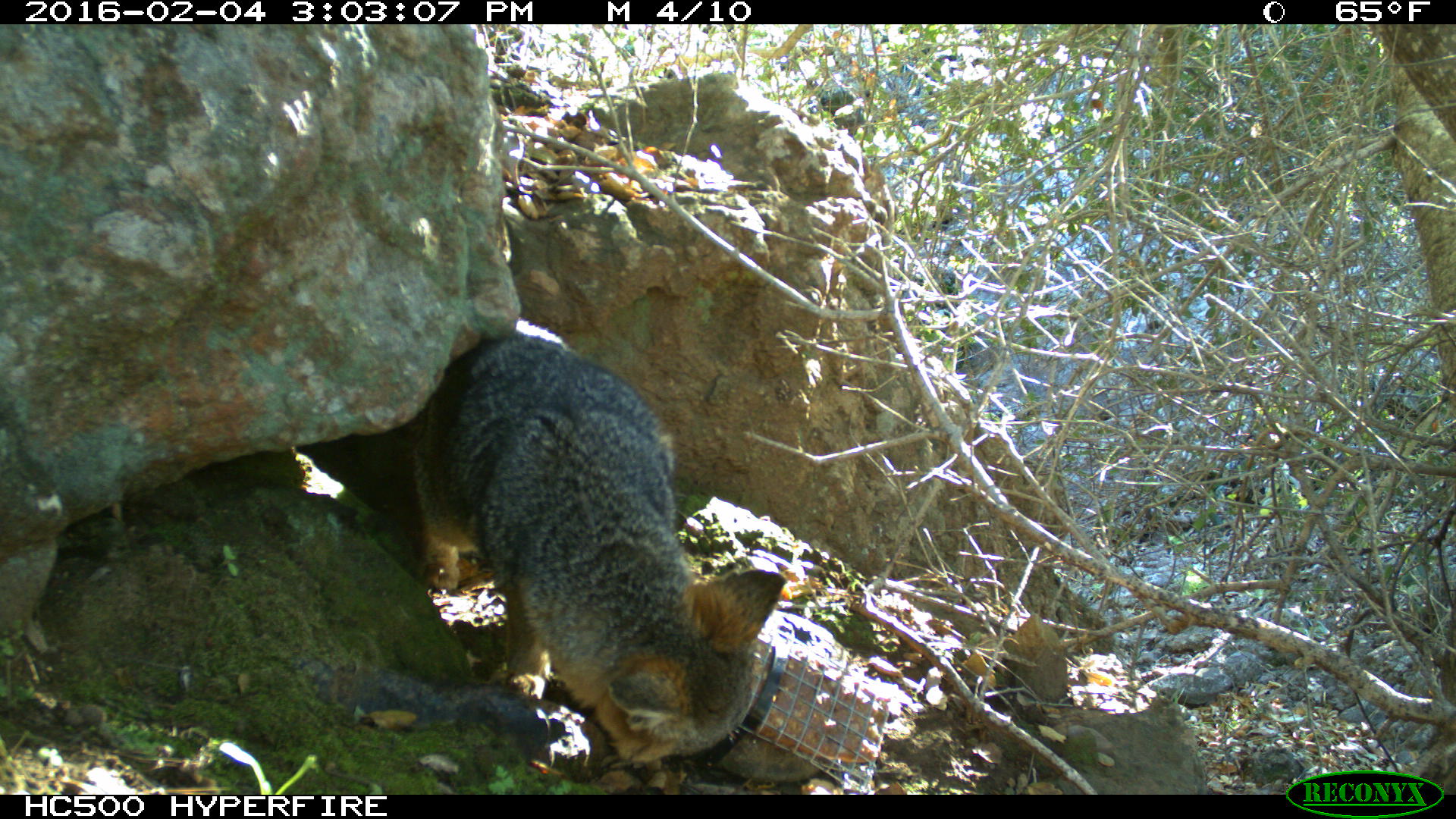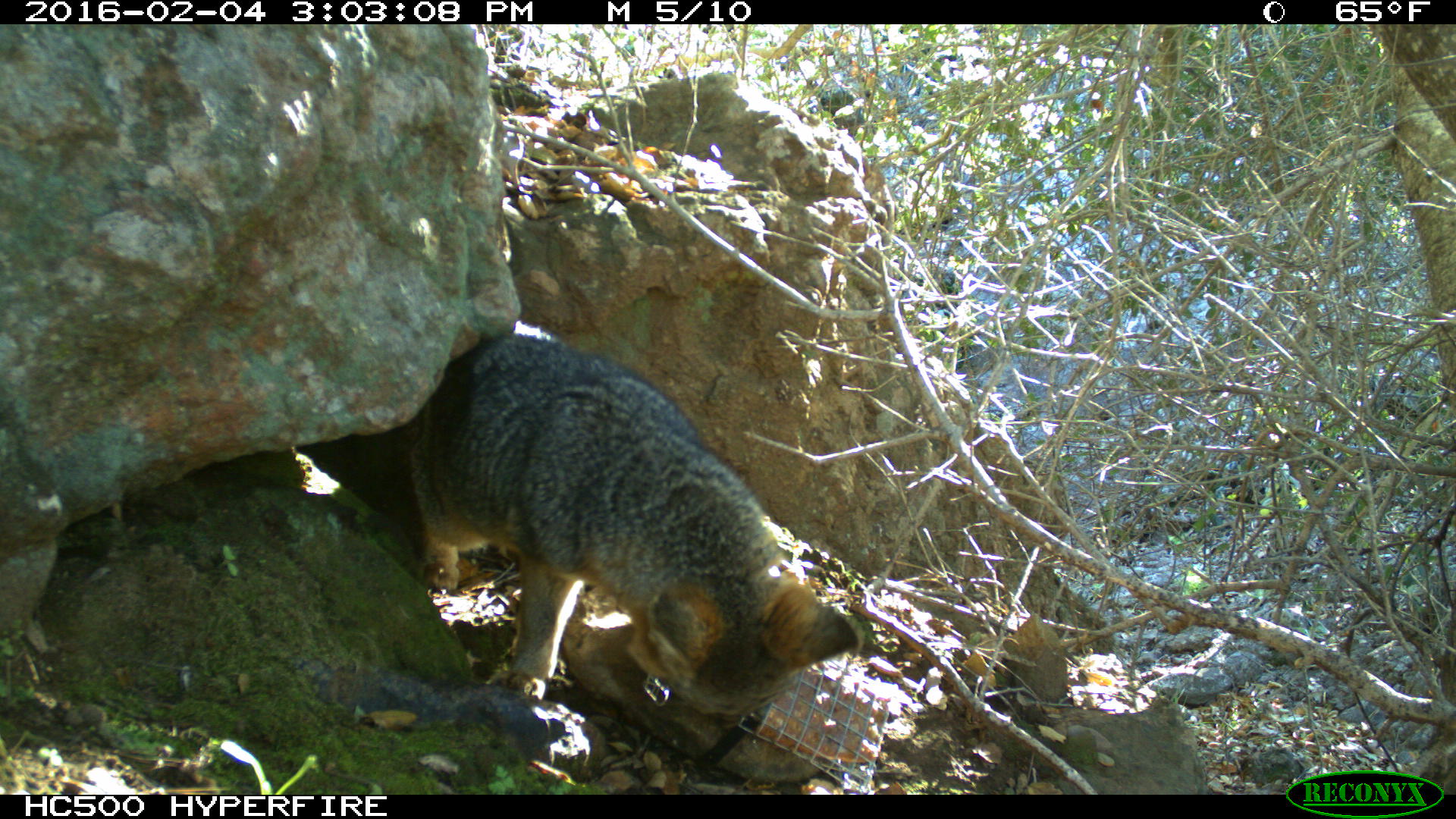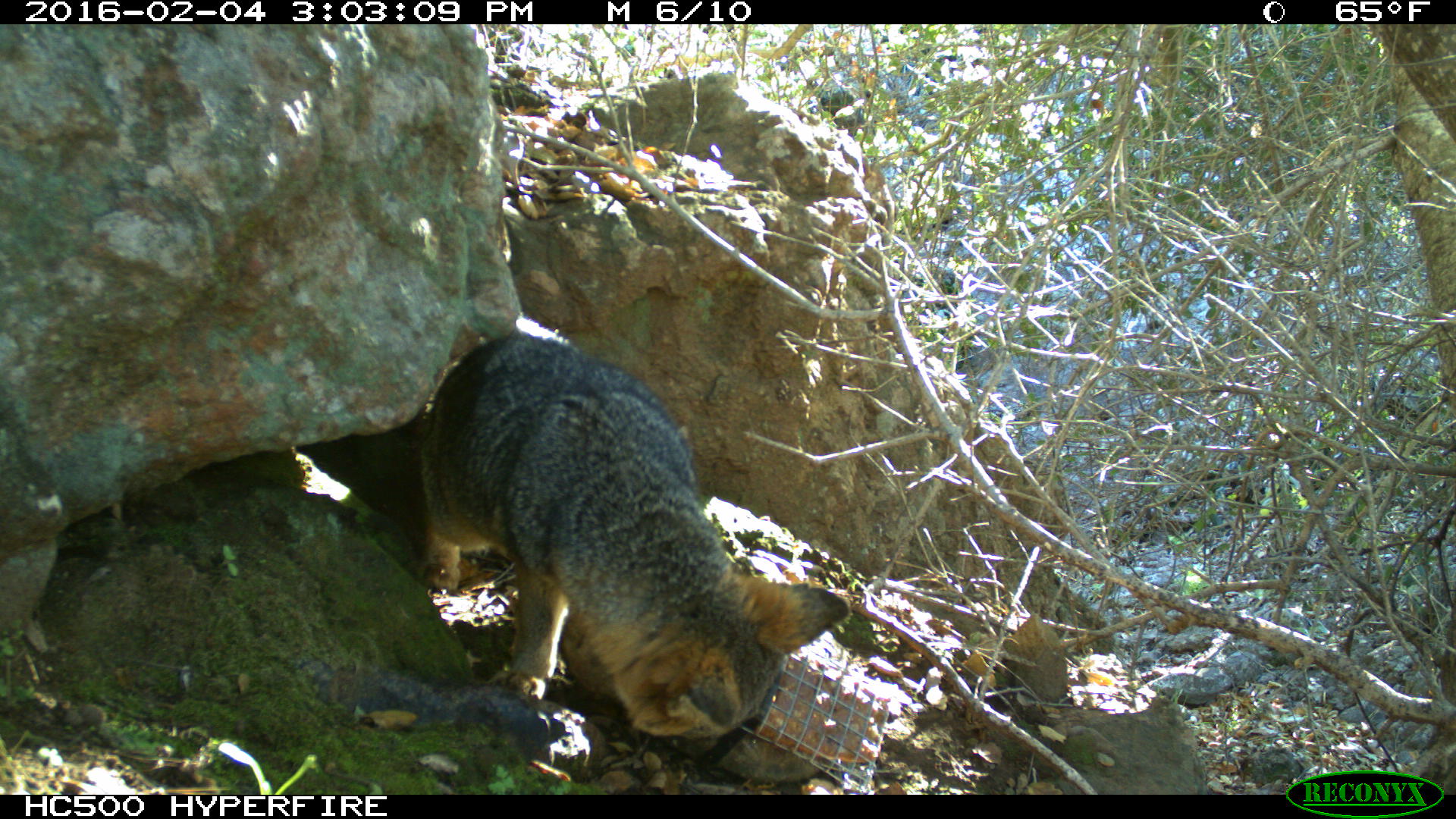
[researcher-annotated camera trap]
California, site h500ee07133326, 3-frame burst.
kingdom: Animalia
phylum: Chordata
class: Mammalia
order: Carnivora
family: Canidae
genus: Urocyon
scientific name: Urocyon littoralis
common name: island fox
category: fox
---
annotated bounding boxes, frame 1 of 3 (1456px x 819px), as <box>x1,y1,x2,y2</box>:
fox: <box>343,318,787,770</box>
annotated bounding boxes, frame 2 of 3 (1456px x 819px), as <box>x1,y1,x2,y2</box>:
fox: <box>406,322,859,725</box>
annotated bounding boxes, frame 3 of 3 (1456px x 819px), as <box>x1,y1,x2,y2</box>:
fox: <box>411,319,856,760</box>